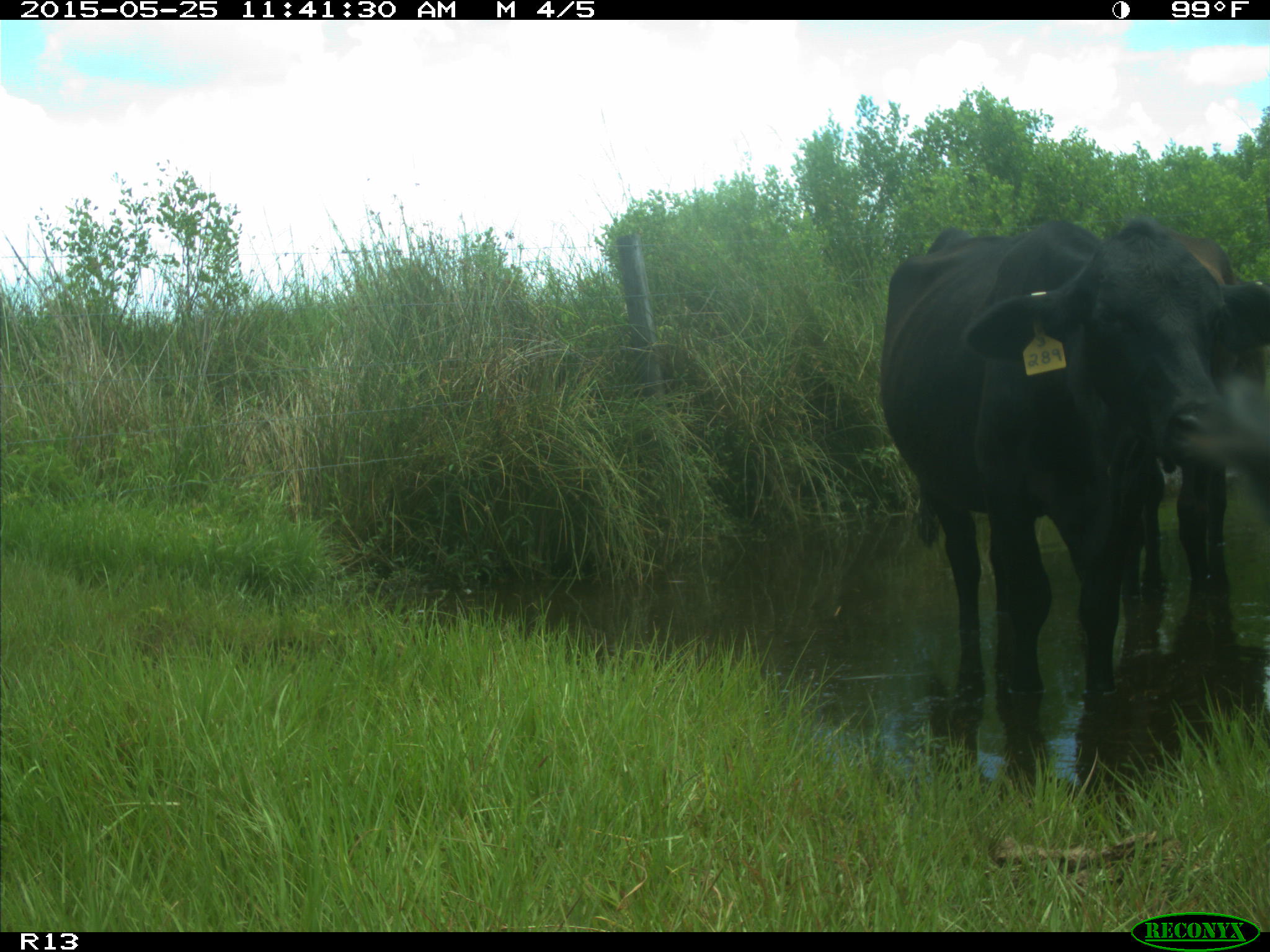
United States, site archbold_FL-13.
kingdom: Animalia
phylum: Chordata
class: Mammalia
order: Artiodactyla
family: Bovidae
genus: Bos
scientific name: Bos taurus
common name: domestic cow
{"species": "Bos taurus (domestic cow)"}